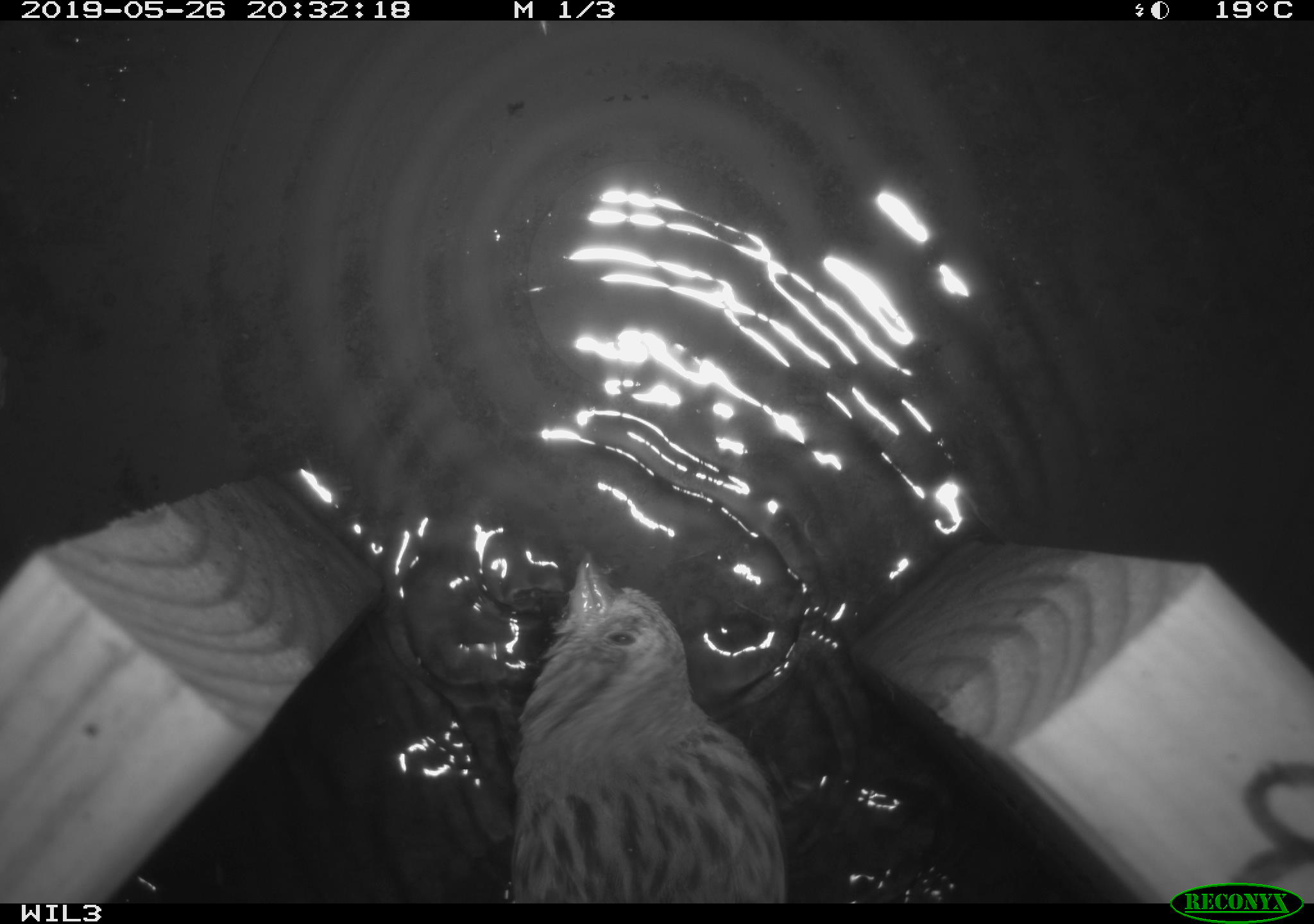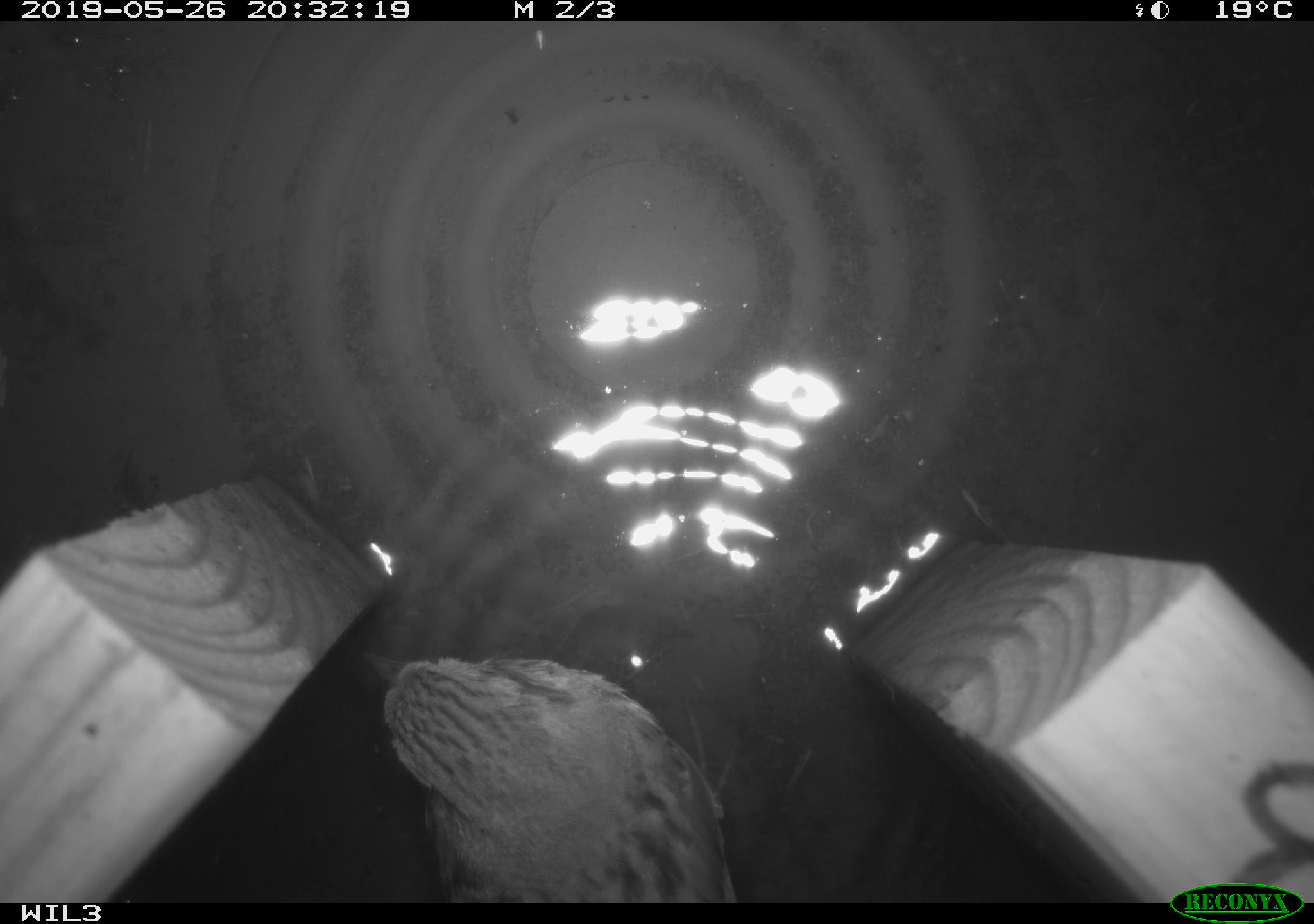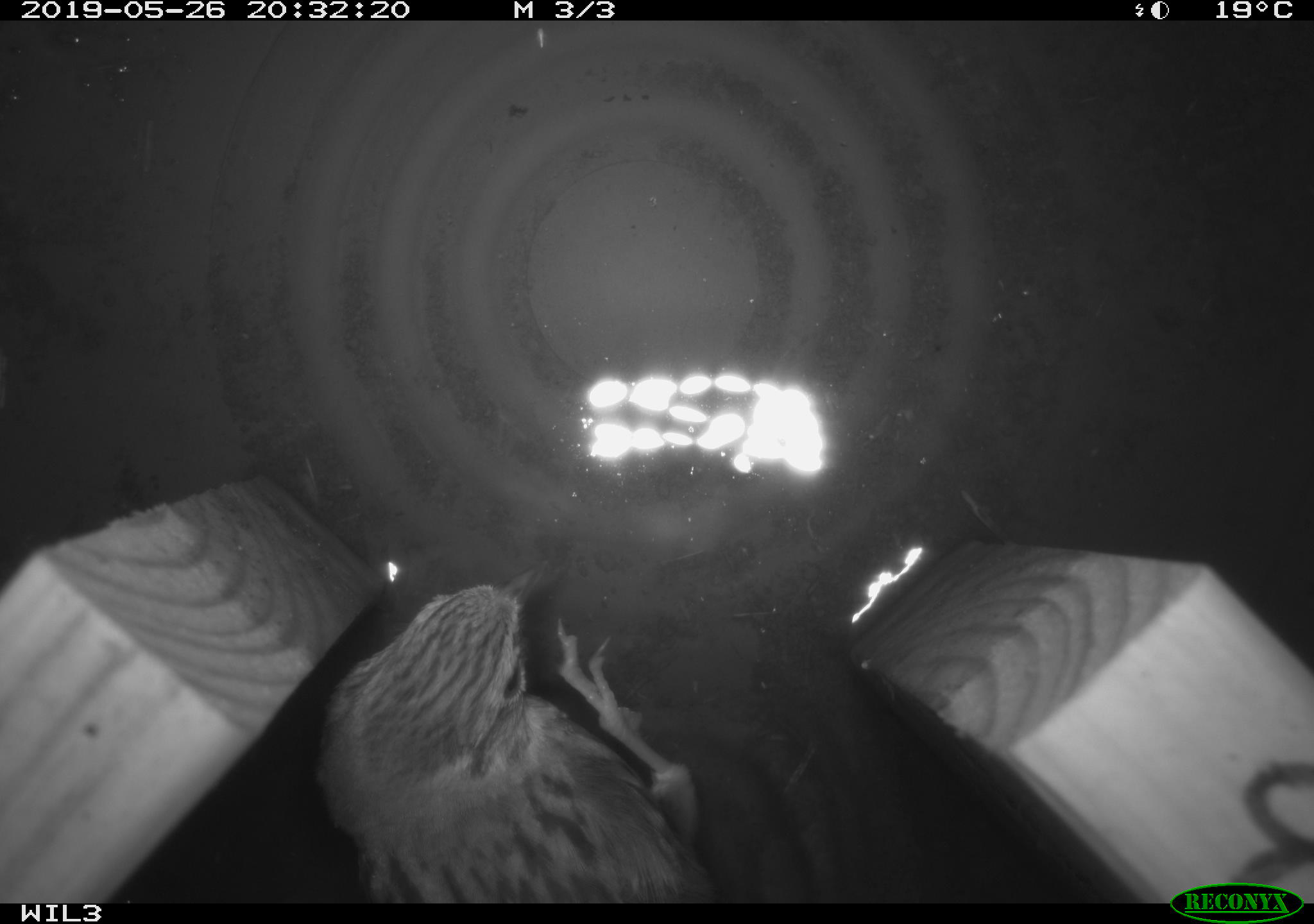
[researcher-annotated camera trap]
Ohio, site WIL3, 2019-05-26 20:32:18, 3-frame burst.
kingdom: Animalia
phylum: Chordata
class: Aves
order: Passeriformes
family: Passerellidae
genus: Melospiza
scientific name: Melospiza melodia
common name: song sparrow